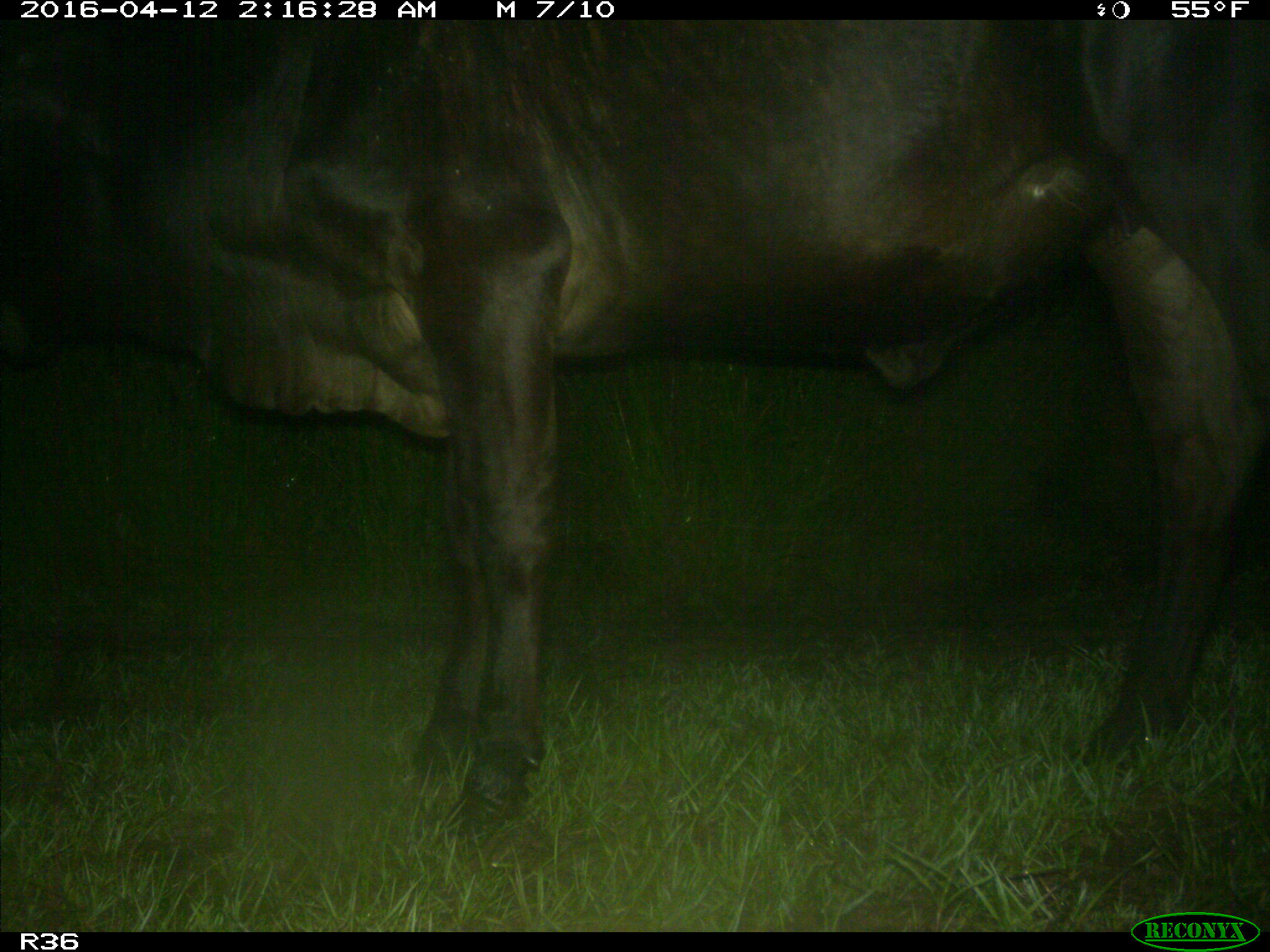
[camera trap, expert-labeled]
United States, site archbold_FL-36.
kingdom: Animalia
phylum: Chordata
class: Mammalia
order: Artiodactyla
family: Bovidae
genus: Bos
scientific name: Bos taurus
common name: domestic cow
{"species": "Bos taurus (domestic cow)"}